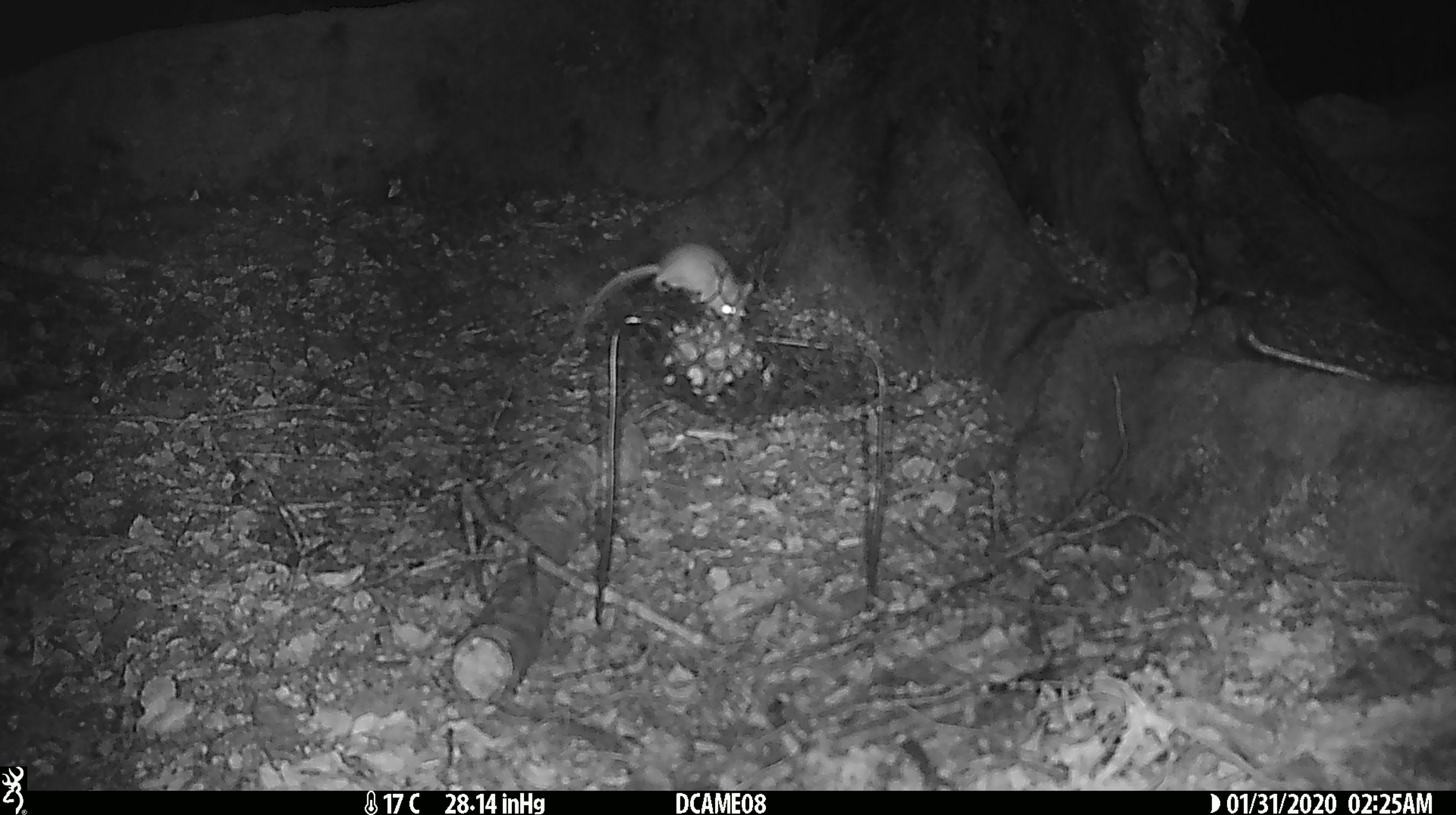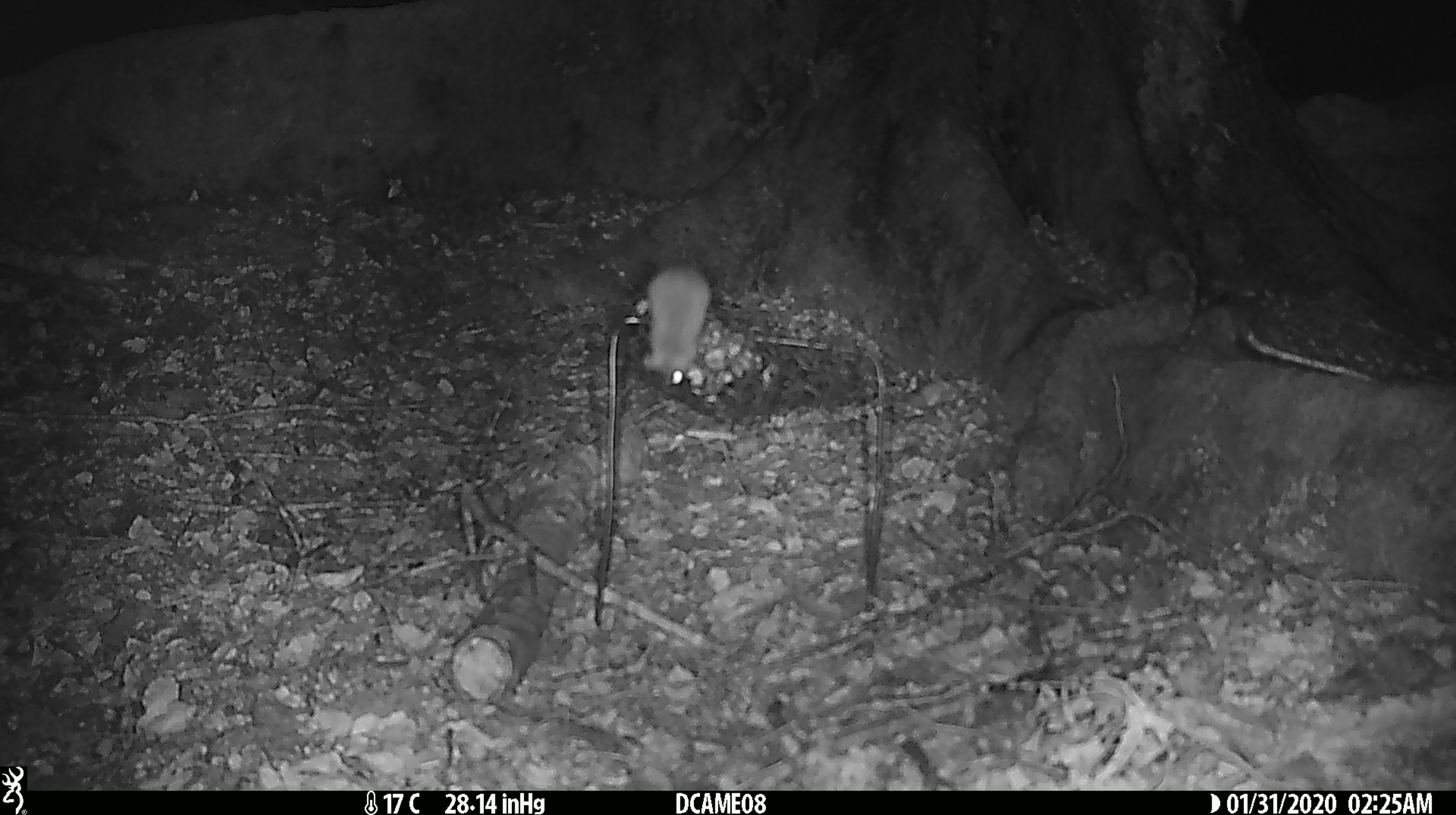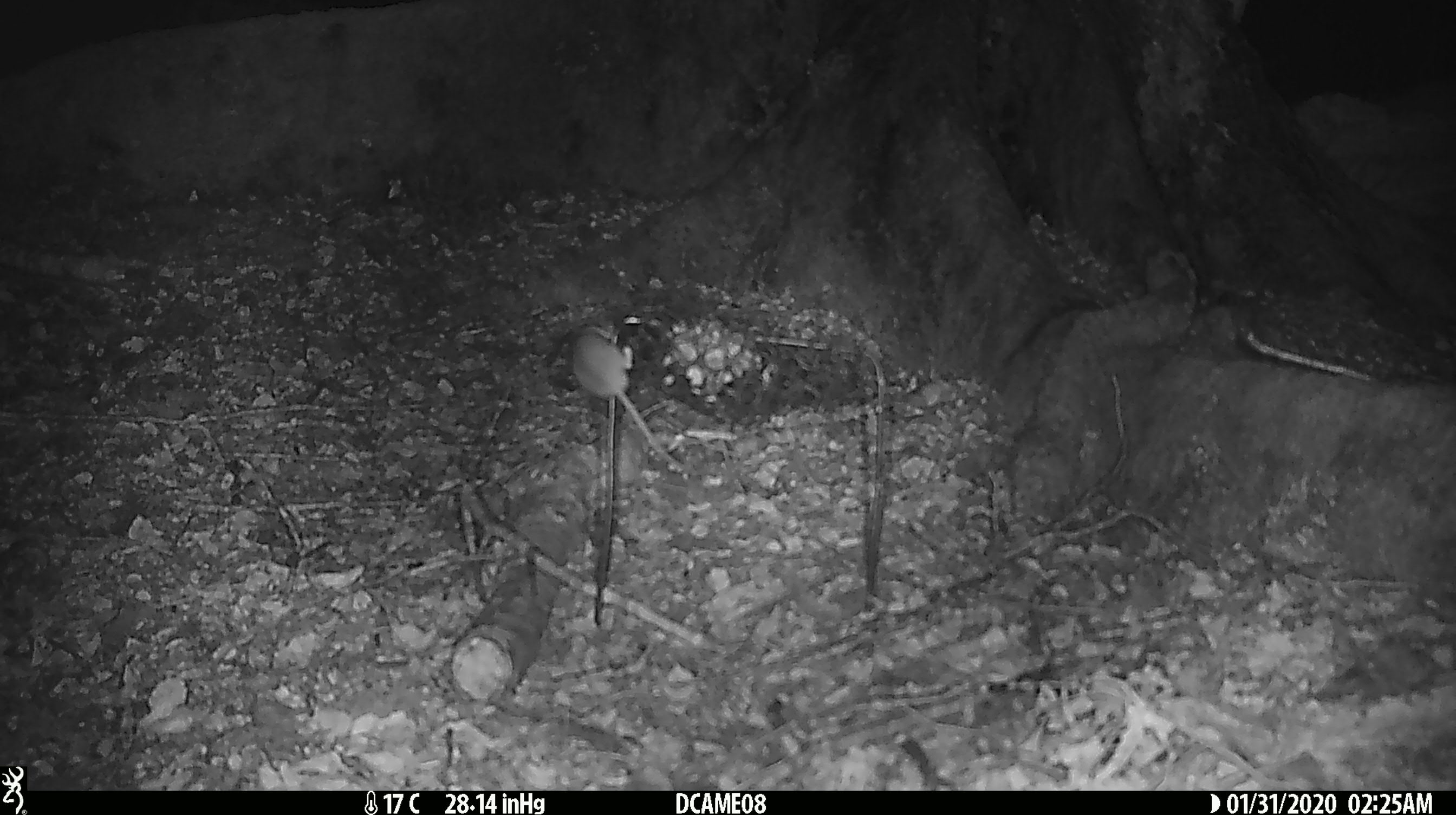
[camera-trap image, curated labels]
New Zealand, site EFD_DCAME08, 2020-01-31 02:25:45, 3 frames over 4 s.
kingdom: Animalia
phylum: Chordata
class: Mammalia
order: Rodentia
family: Muridae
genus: Mus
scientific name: Mus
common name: mouse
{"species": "mouse (Mus)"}